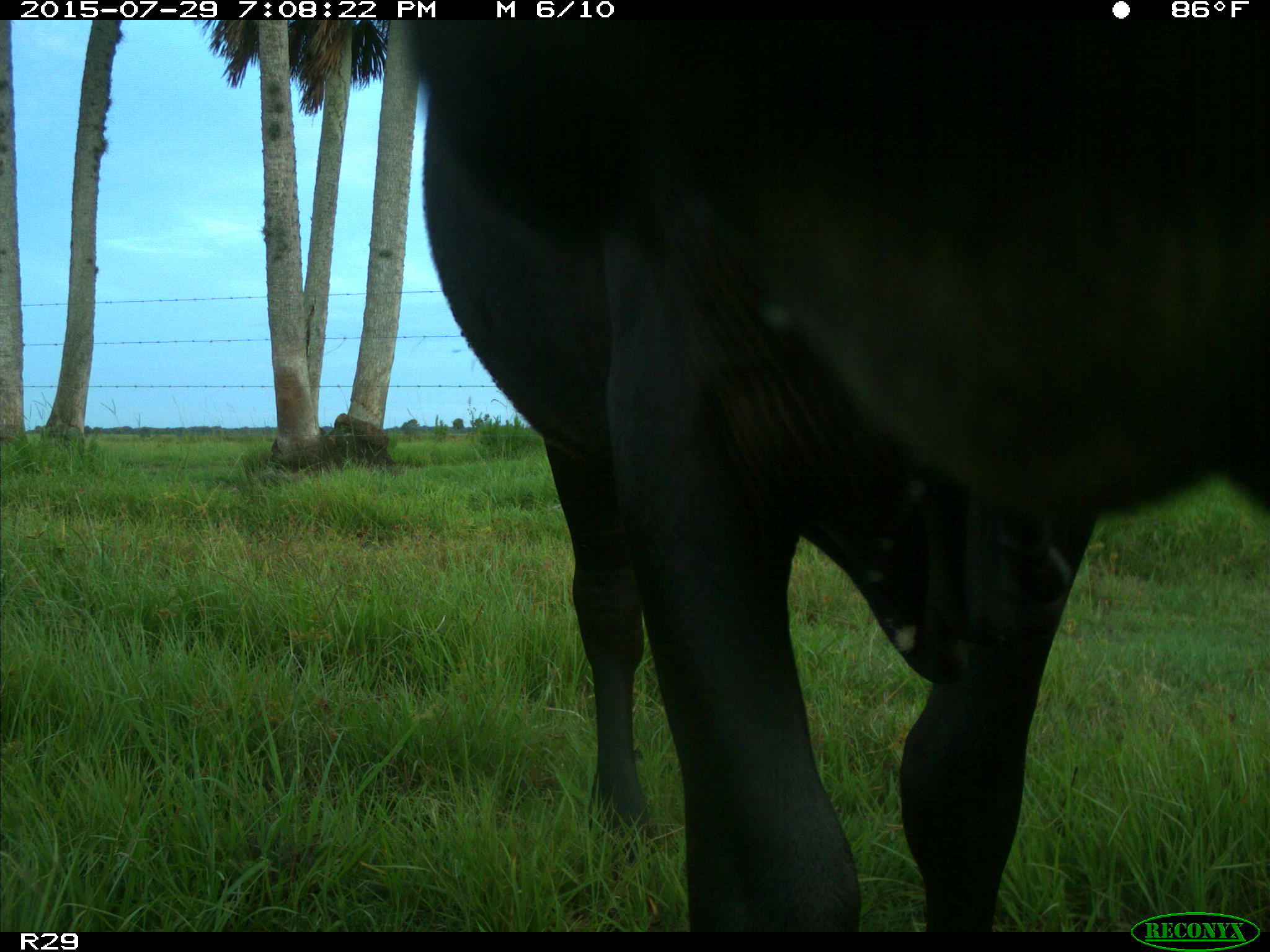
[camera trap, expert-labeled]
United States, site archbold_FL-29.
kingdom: Animalia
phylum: Chordata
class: Mammalia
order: Artiodactyla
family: Bovidae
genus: Bos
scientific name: Bos taurus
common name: domestic cow